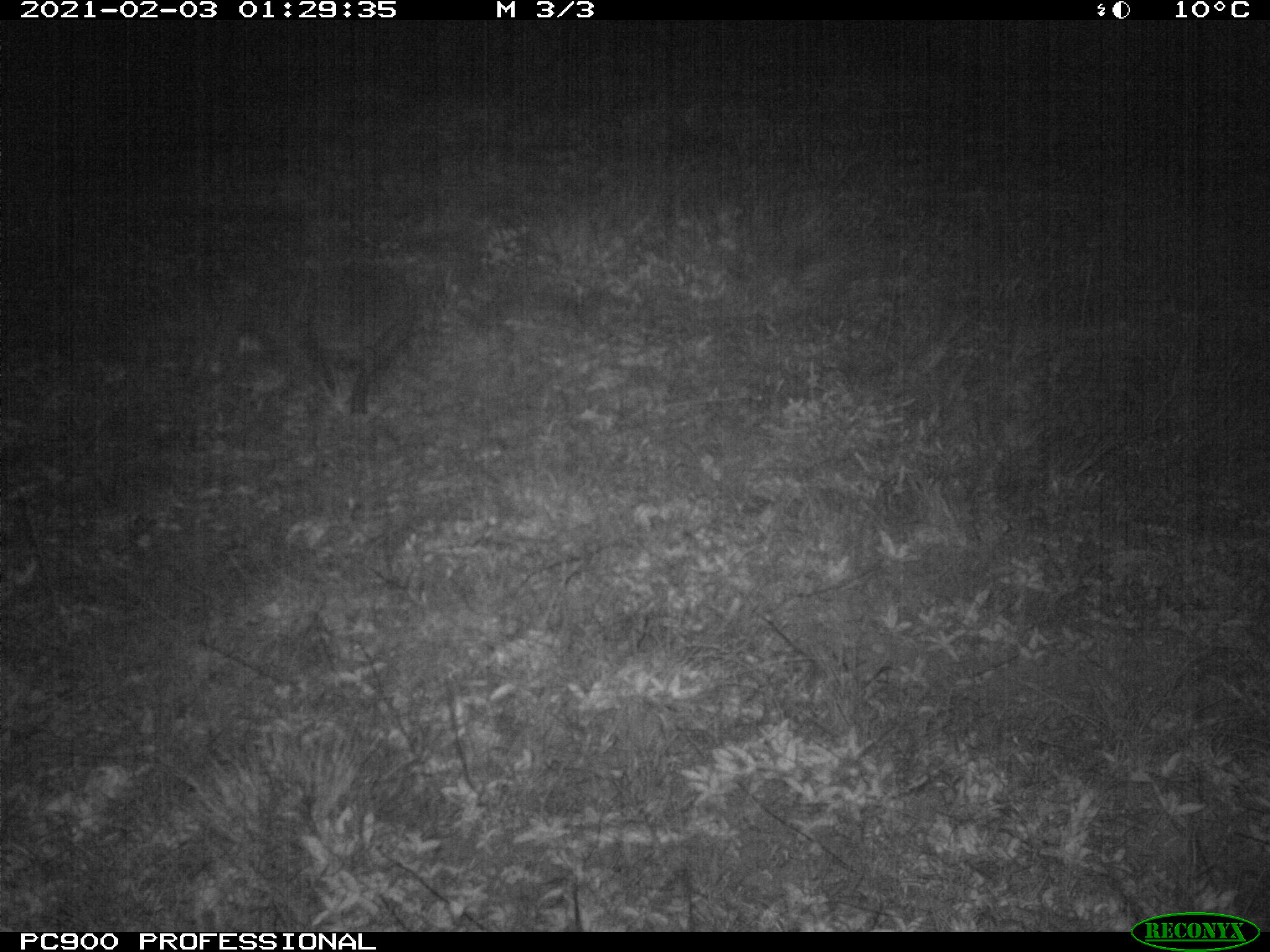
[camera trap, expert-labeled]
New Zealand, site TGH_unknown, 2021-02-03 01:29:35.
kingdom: Animalia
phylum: Chordata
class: Mammalia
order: Eulipotyphla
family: Erinaceidae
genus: Erinaceus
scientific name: Erinaceus europaeus europaeus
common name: european hedgehog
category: hedgehog